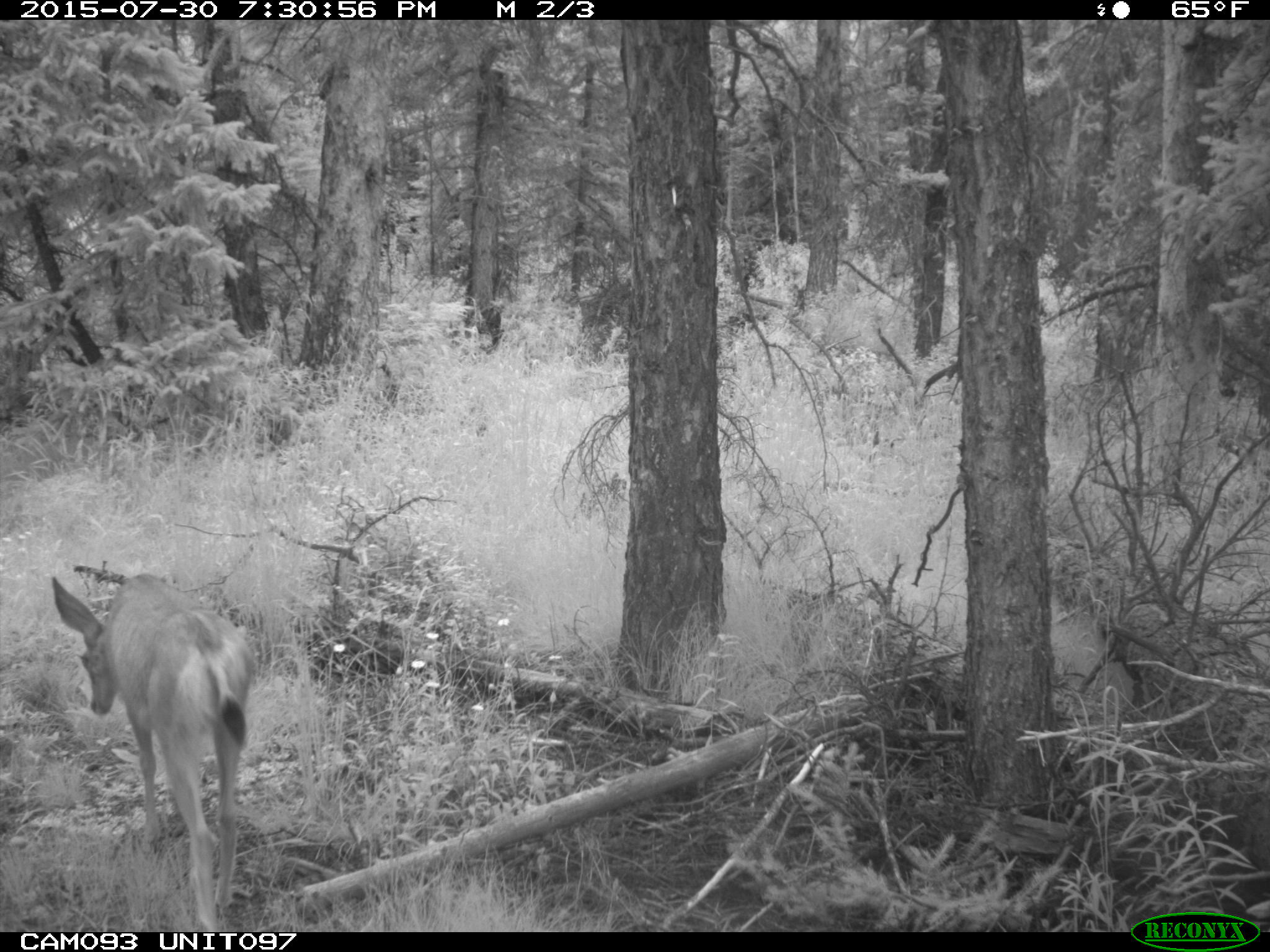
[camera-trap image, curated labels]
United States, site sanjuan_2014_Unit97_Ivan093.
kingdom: Animalia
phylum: Chordata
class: Mammalia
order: Artiodactyla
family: Cervidae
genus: Odocoileus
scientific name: Odocoileus hemionus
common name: mule deer